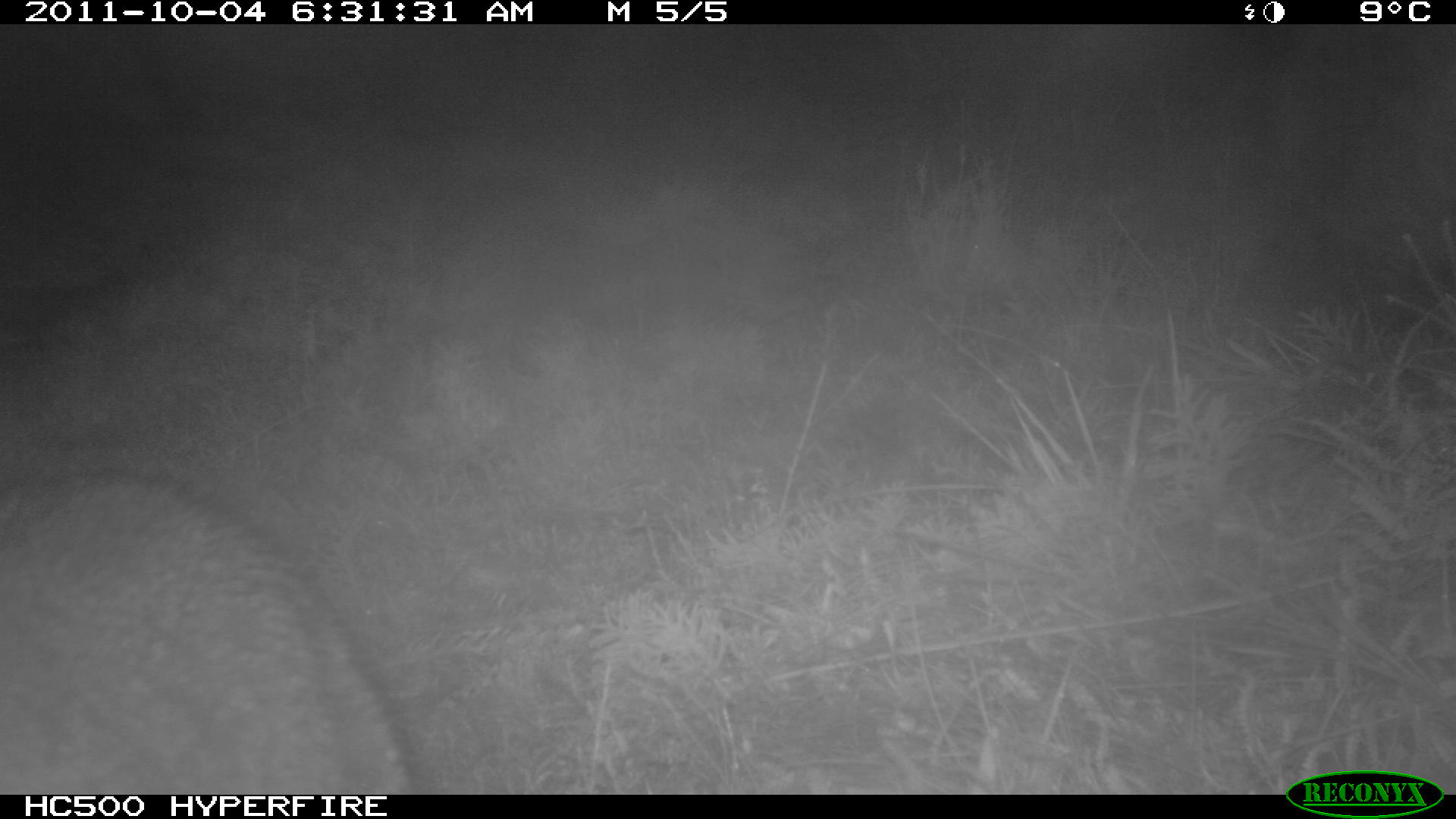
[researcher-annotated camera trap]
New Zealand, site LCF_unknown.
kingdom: Animalia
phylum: Chordata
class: Mammalia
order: Diprotodontia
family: Macropodidae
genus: Notamacropus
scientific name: Notamacropus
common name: wallaby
Wallaby (Notamacropus).